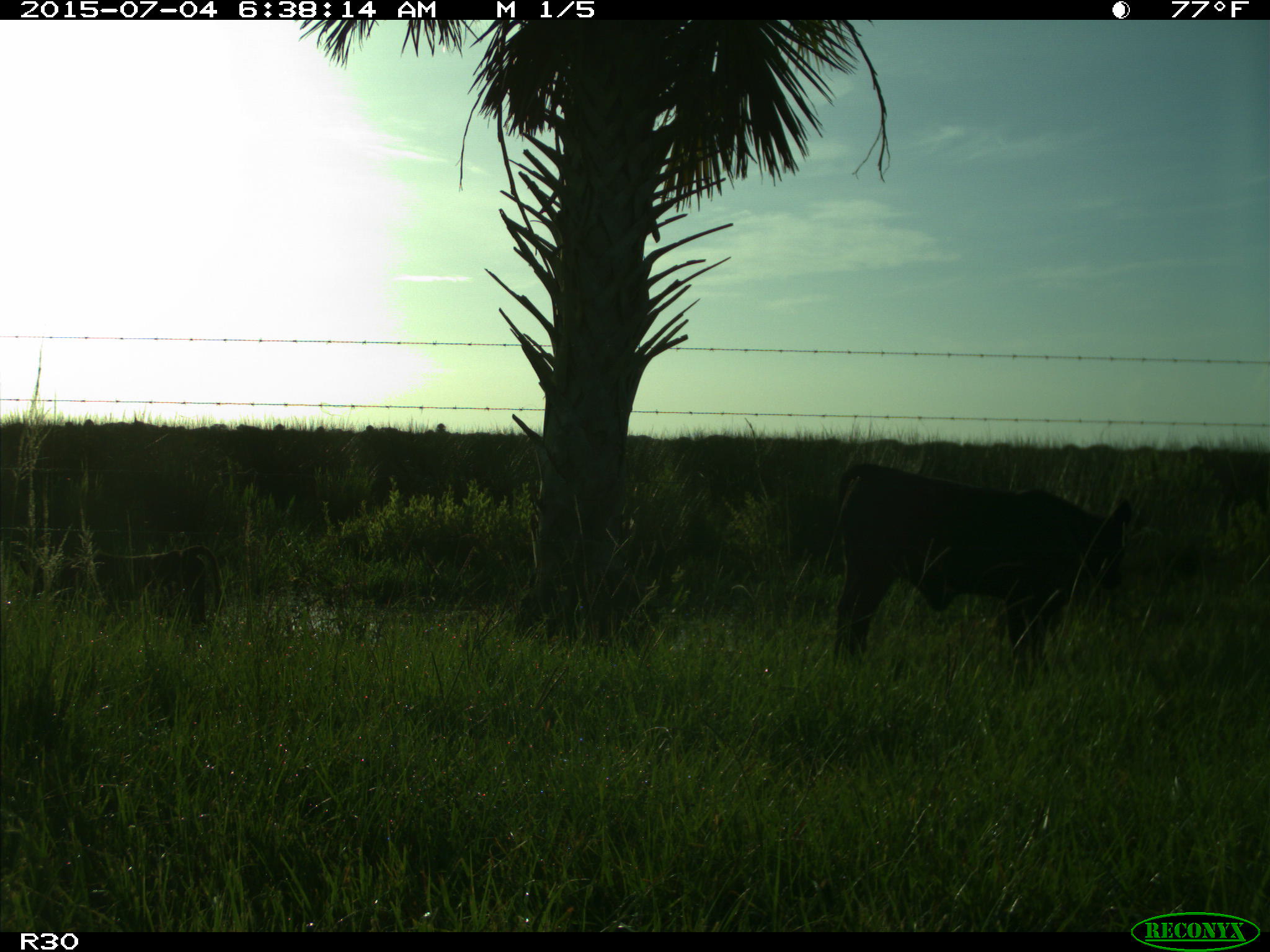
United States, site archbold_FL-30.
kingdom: Animalia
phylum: Chordata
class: Mammalia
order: Artiodactyla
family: Bovidae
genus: Bos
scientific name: Bos taurus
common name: domestic cow